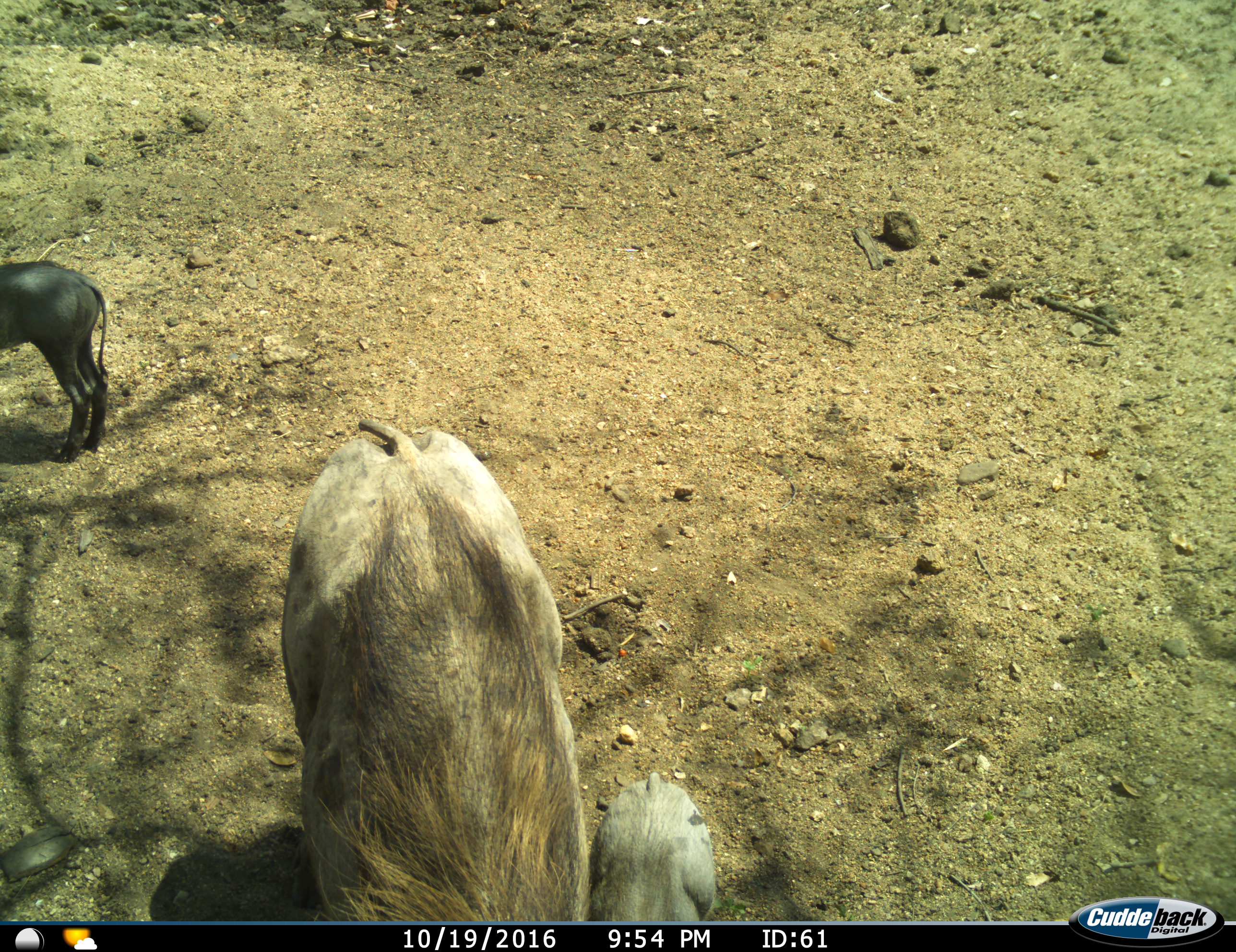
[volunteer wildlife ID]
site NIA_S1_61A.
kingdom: Animalia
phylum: Chordata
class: Mammalia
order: Artiodactyla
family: Suidae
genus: Phacochoerus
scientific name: Phacochoerus africanus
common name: warthog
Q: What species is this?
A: Warthog (Phacochoerus africanus).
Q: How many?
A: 3.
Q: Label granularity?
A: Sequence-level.